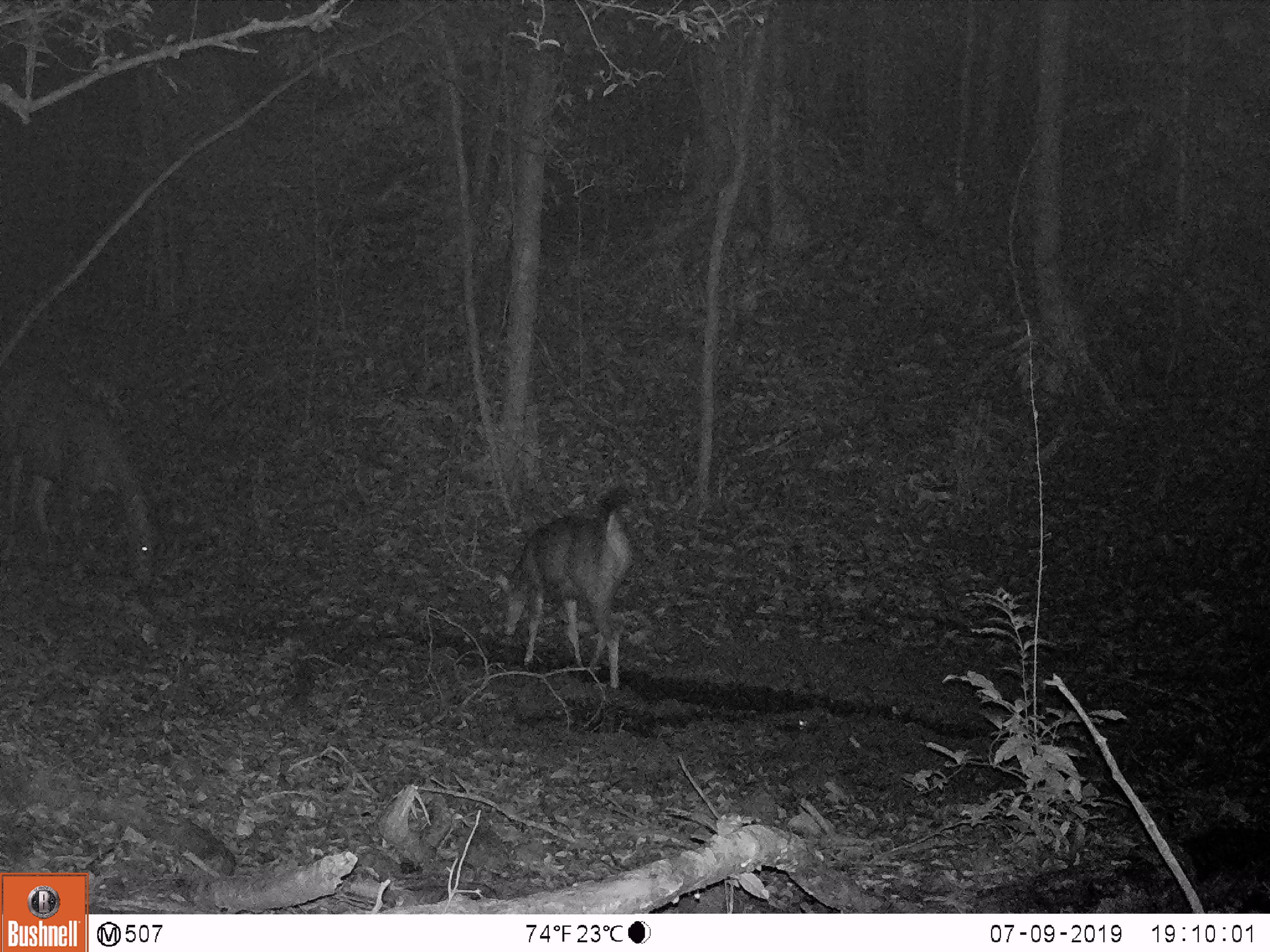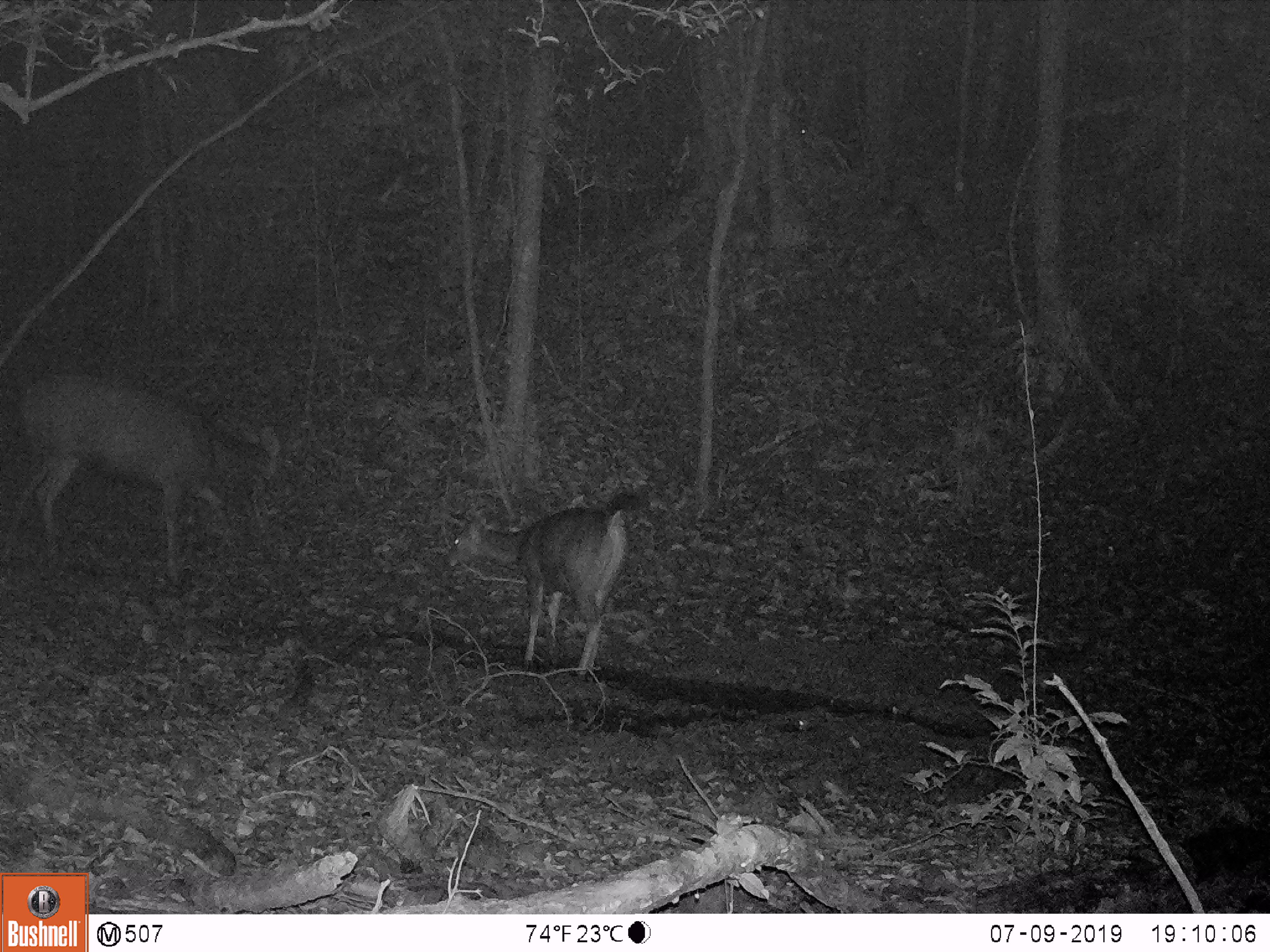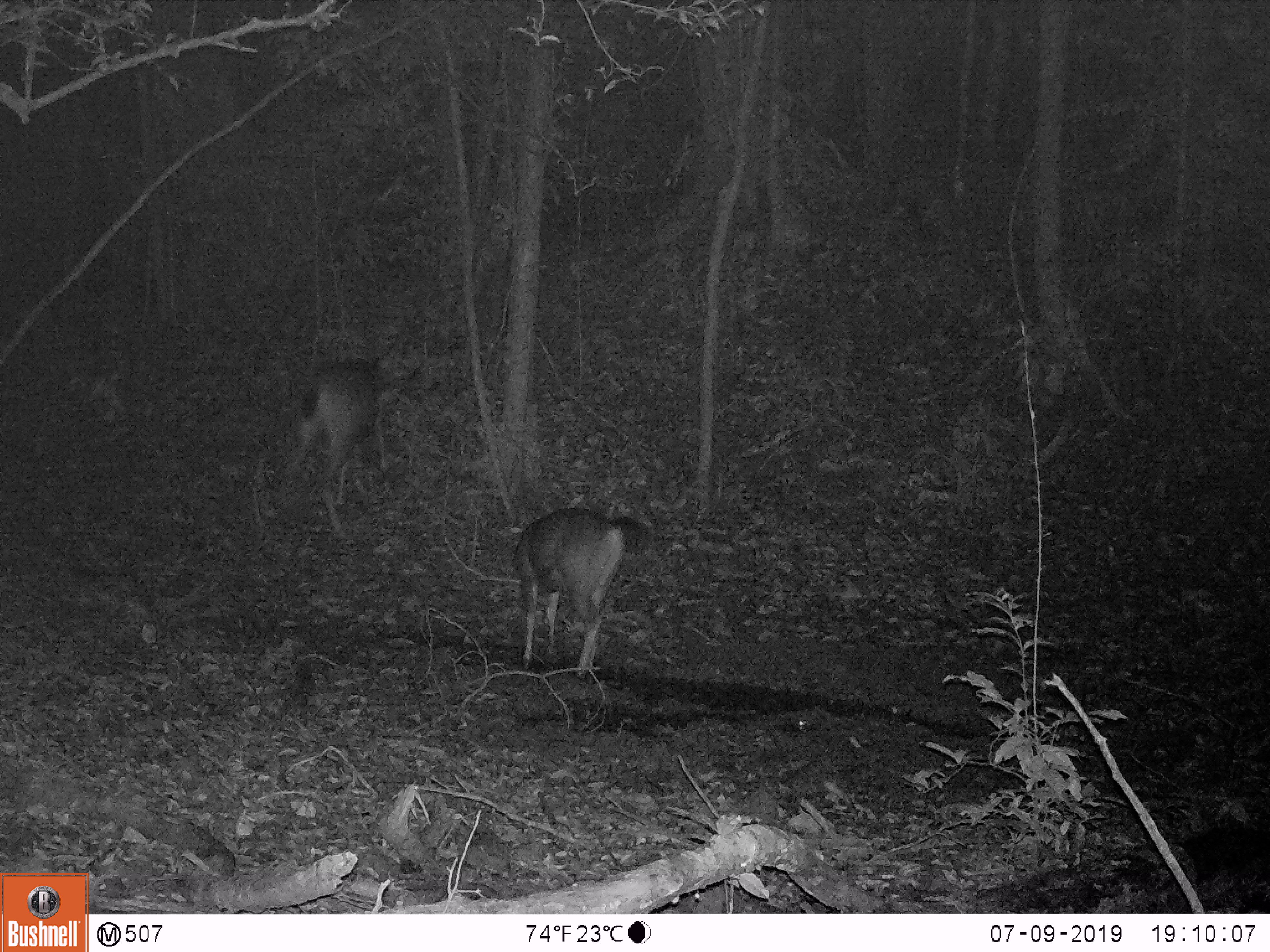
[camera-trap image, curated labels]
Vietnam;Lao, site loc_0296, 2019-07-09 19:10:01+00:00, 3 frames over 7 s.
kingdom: Animalia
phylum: Chordata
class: Mammalia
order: Artiodactyla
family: Cervidae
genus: Rusa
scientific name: Rusa unicolor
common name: sambar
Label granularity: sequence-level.